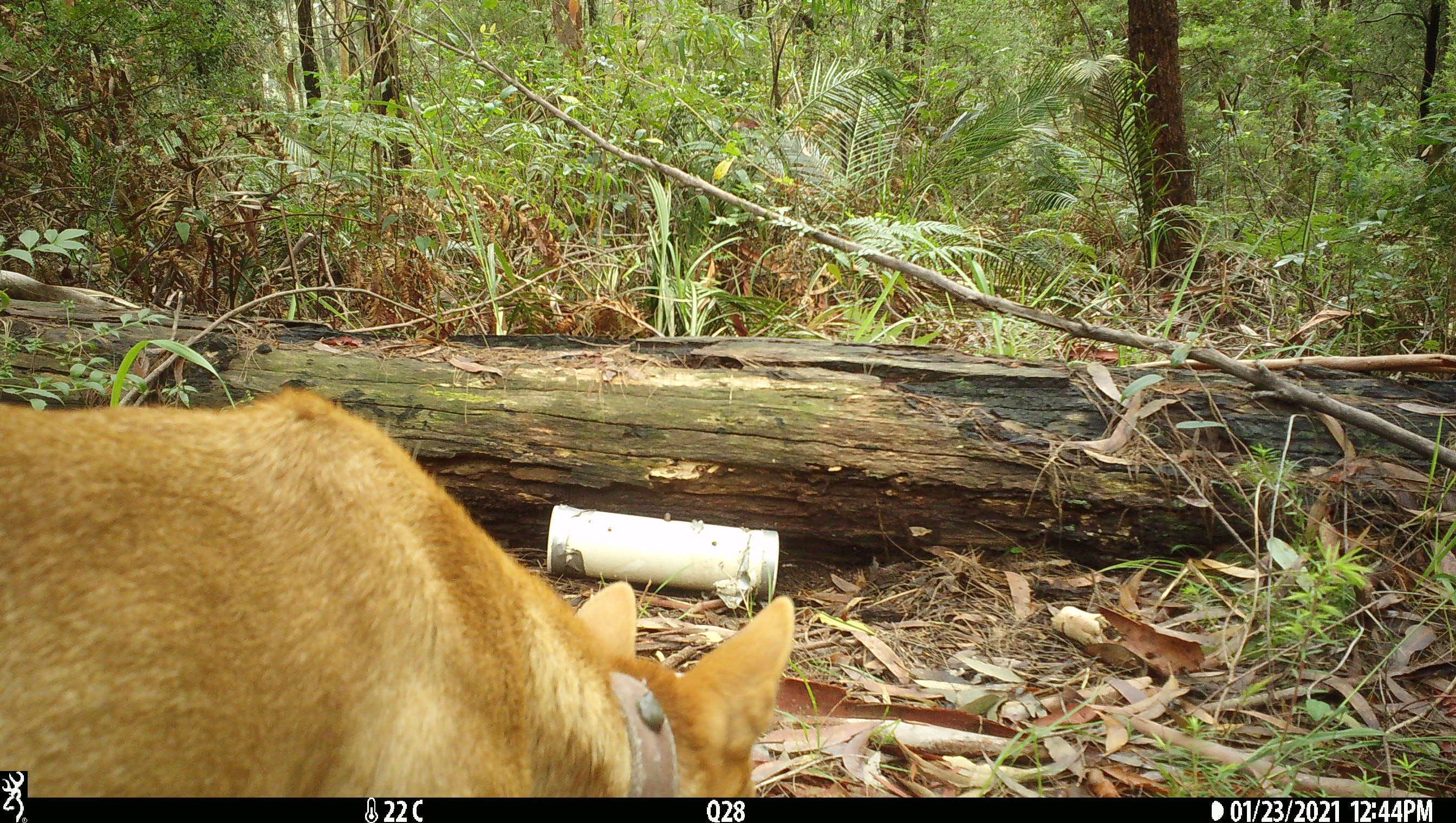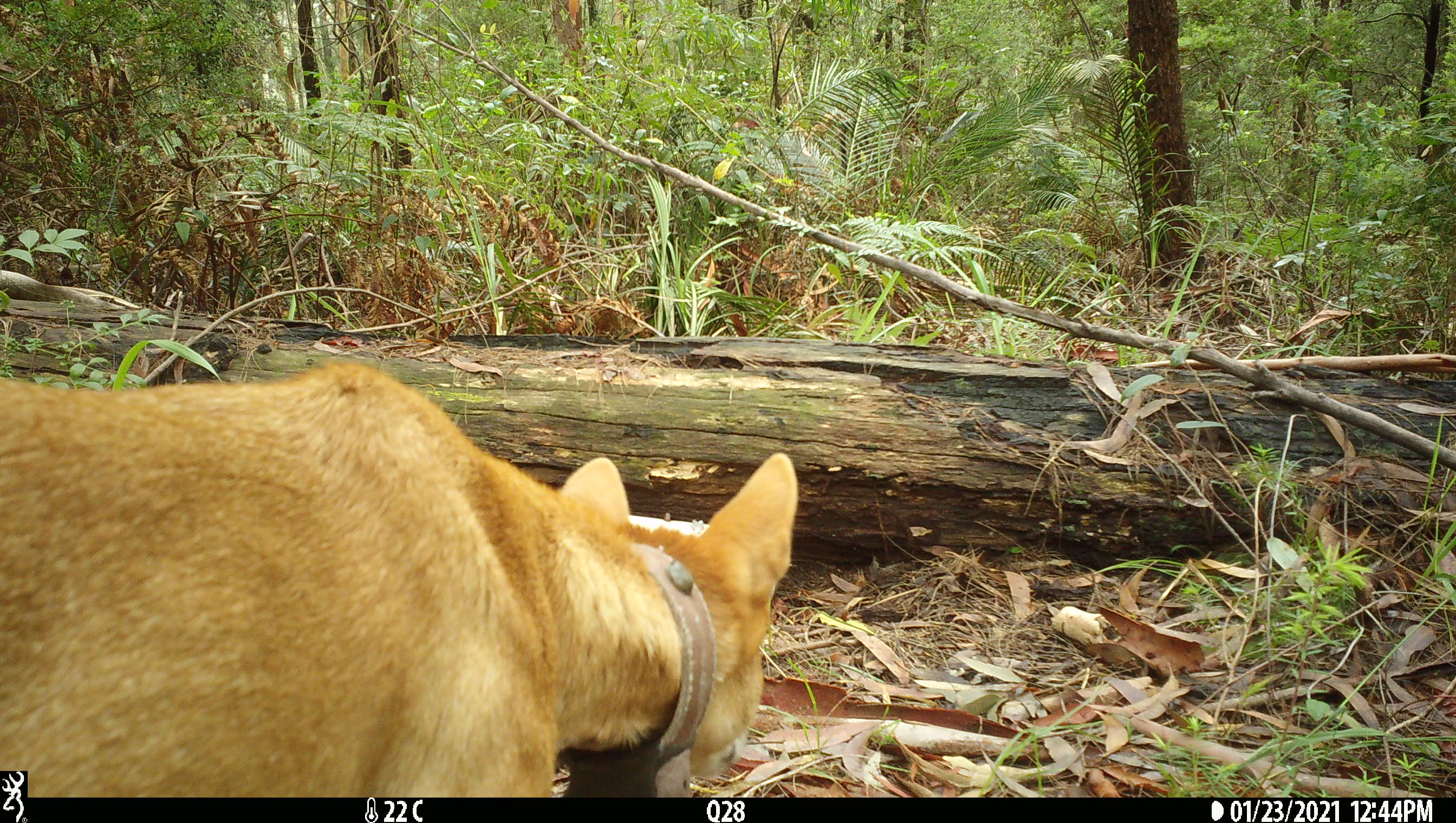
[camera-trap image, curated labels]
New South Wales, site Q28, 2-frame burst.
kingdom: Animalia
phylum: Chordata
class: Mammalia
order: Carnivora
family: Canidae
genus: Canis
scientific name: Canis familiaris dingo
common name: dingo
Dingo (Canis familiaris dingo).